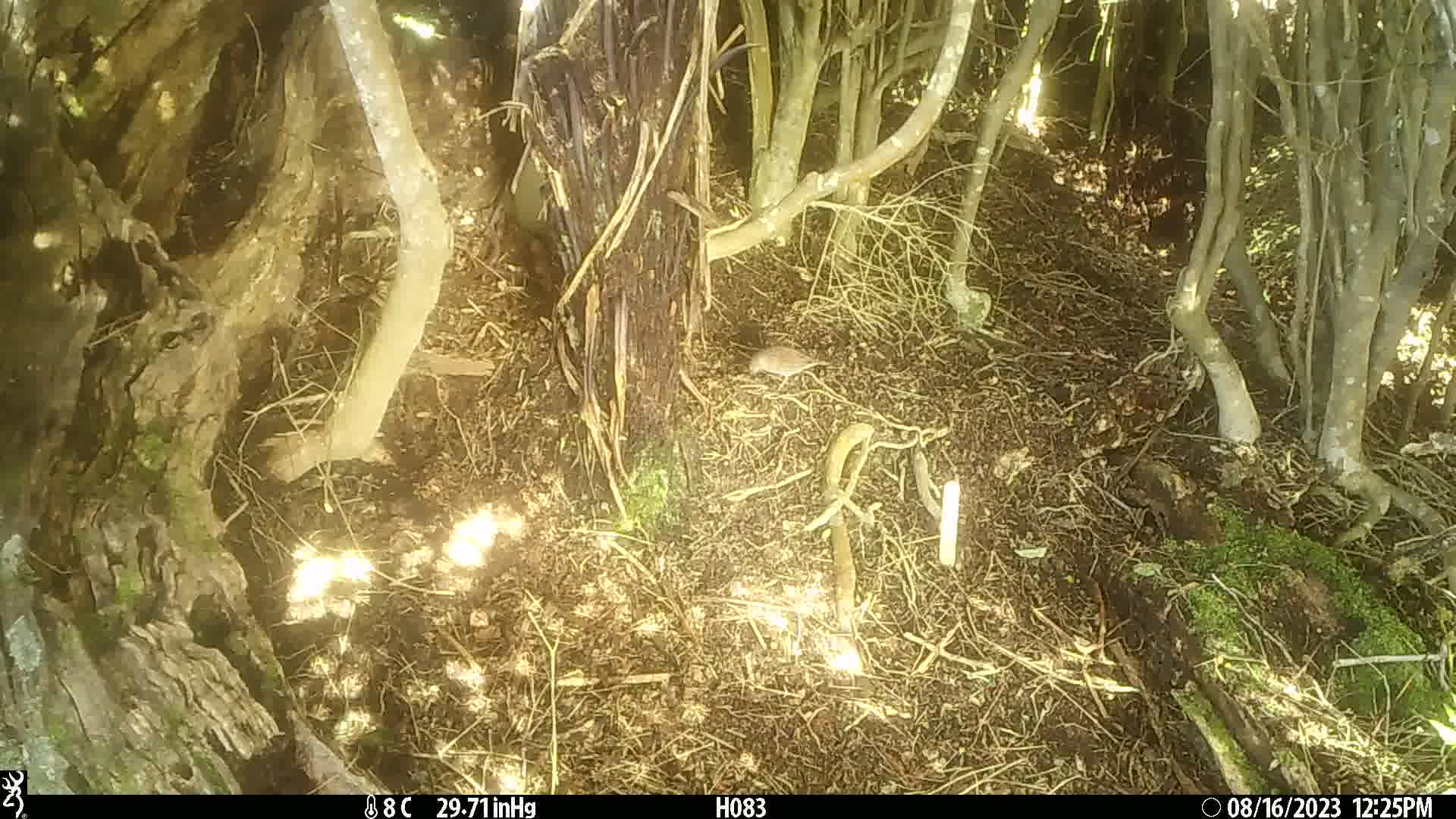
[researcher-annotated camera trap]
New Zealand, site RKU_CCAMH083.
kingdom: Animalia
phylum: Chordata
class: Aves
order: Passeriformes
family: Prunellidae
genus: Prunella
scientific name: Prunella modularis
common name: dunnock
Dunnock (Prunella modularis).